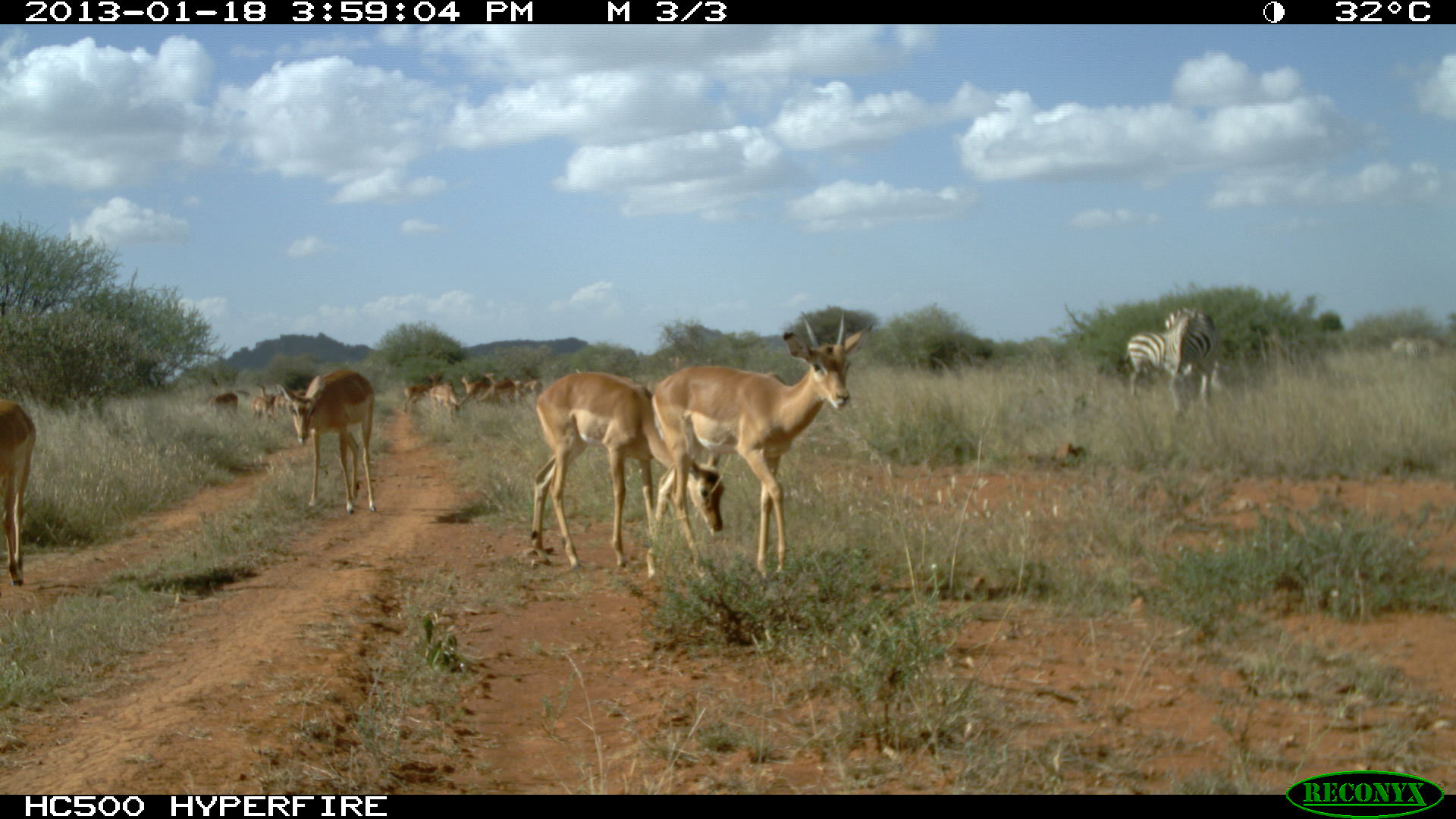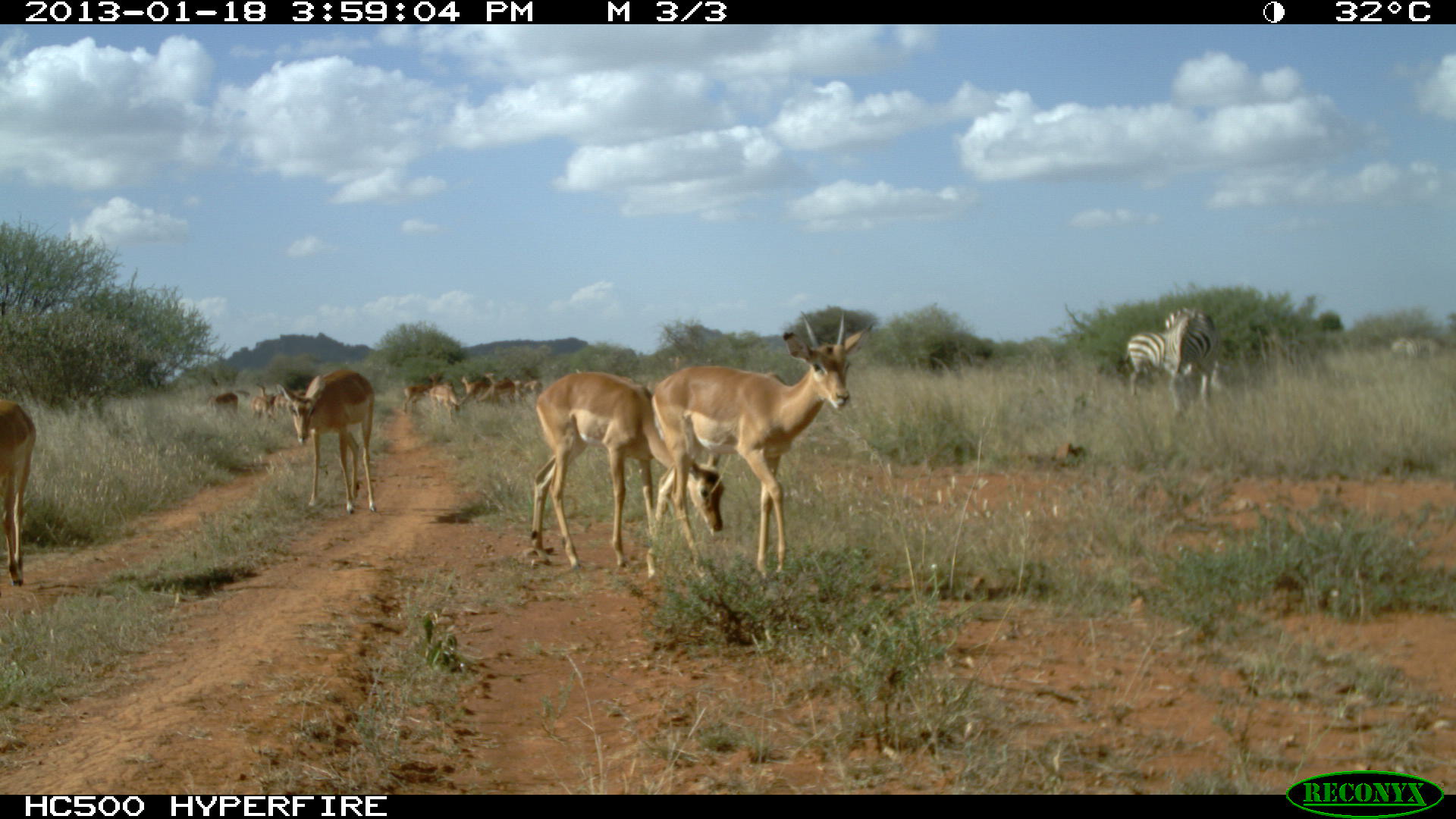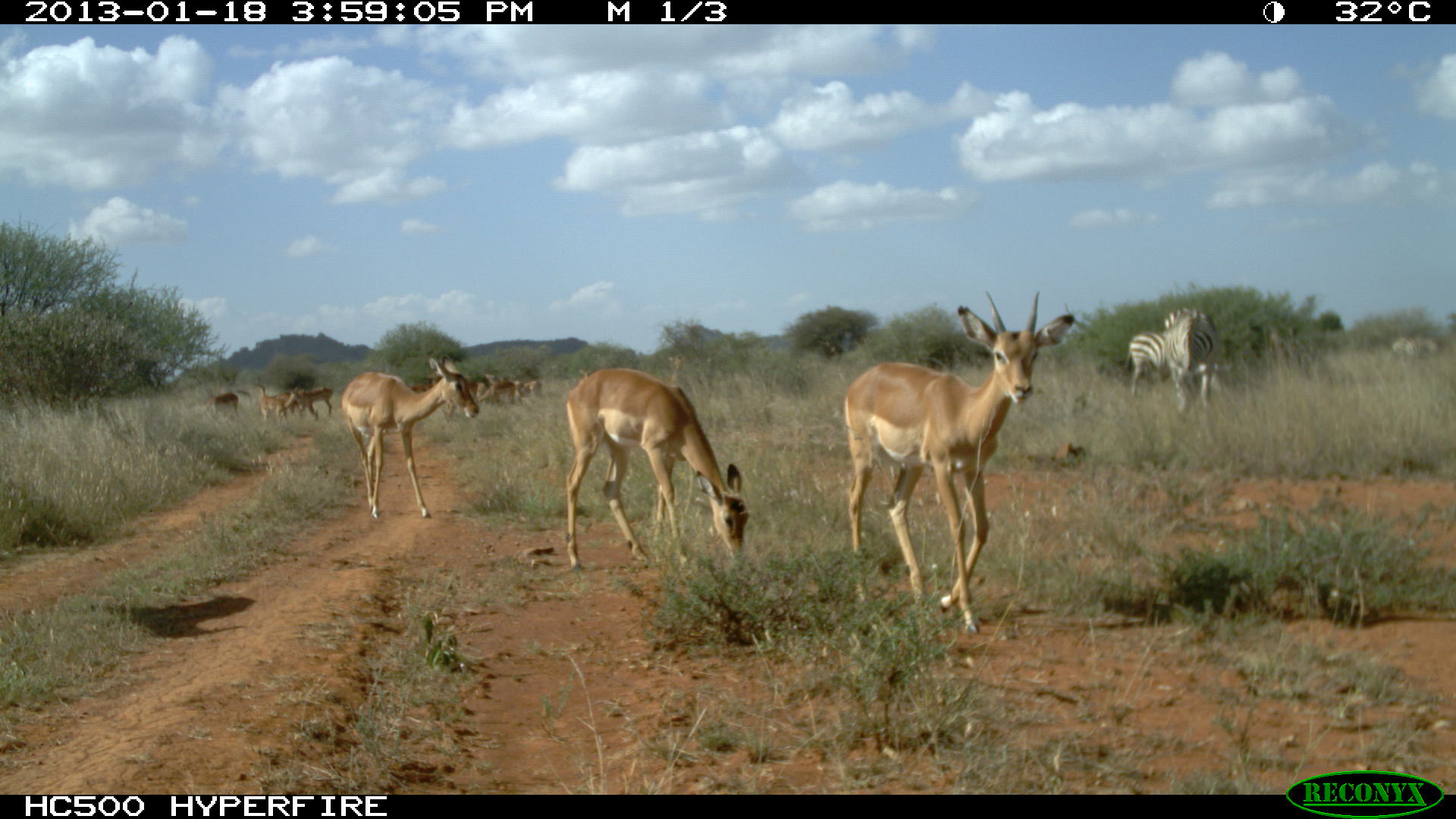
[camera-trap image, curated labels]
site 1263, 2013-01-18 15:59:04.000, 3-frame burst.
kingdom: Animalia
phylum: Chordata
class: Mammalia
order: Perissodactyla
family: Equidae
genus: Equus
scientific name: Equus quagga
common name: plains zebra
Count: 4.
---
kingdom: Animalia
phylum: Chordata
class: Mammalia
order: Artiodactyla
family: Bovidae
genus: Aepyceros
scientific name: Aepyceros melampus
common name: impala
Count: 15.